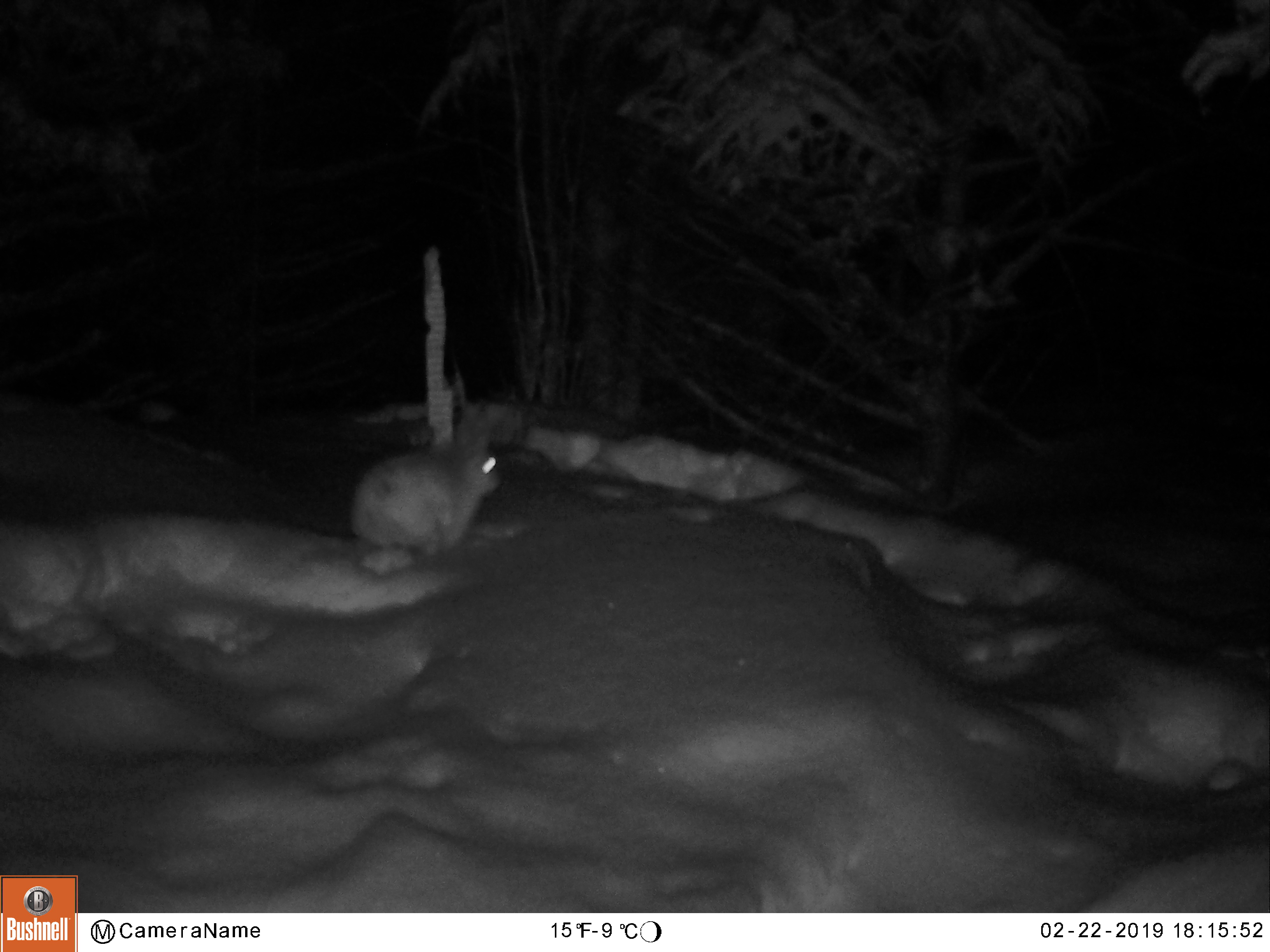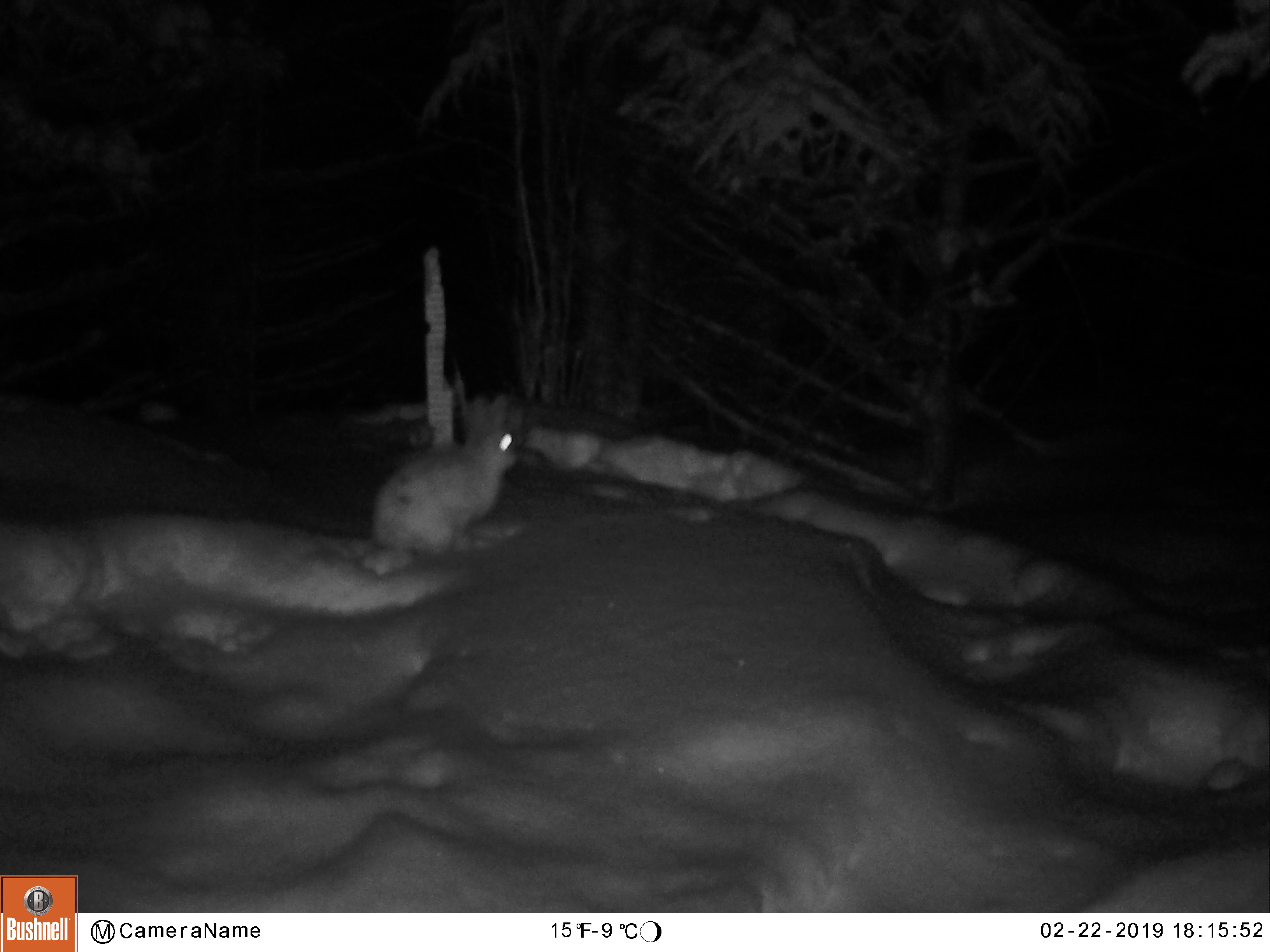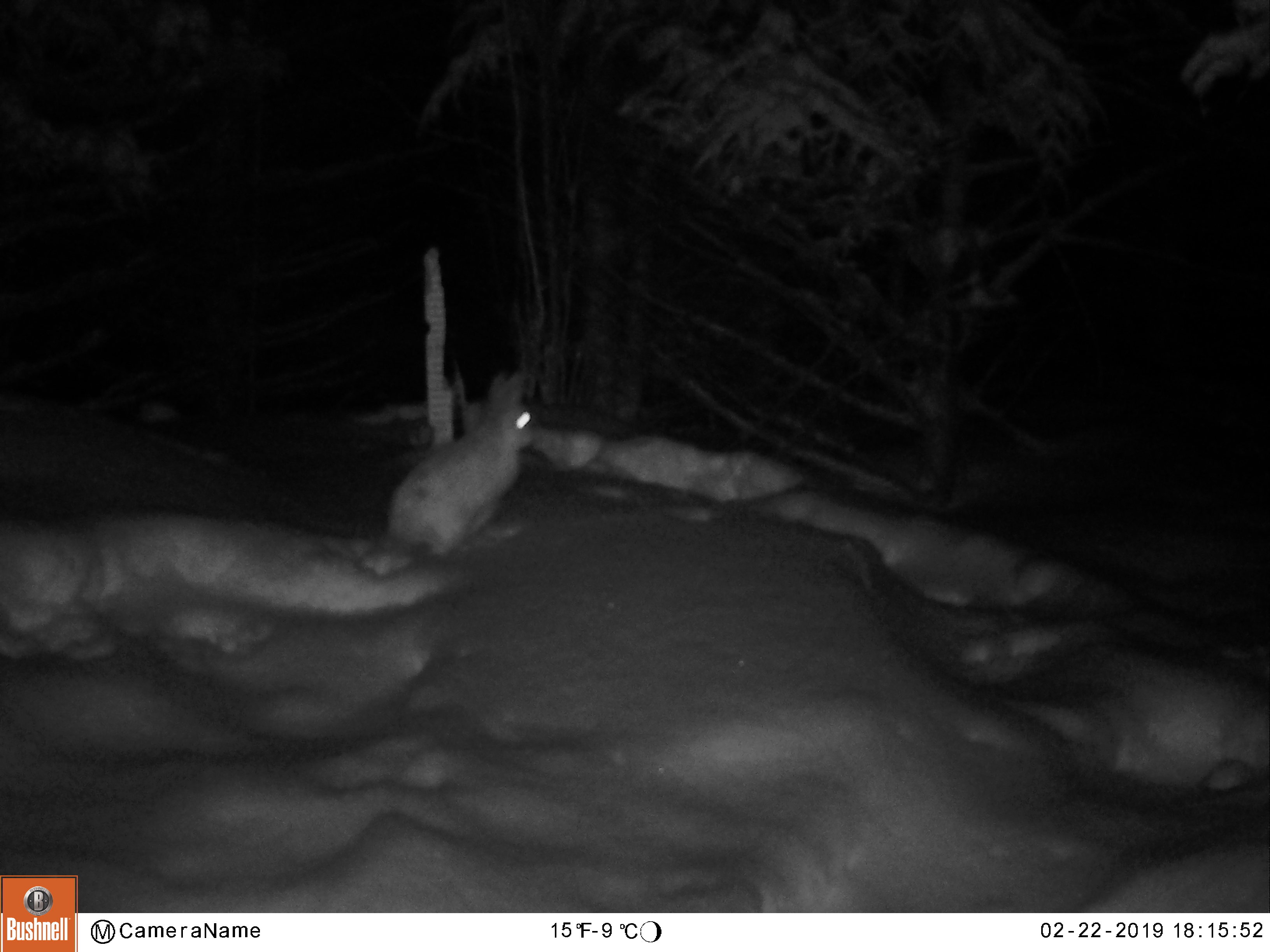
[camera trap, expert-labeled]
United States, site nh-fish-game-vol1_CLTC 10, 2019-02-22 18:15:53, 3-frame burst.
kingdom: Animalia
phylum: Chordata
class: Mammalia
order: Lagomorpha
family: Leporidae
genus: Lepus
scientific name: Lepus americanus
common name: snowshoe hare